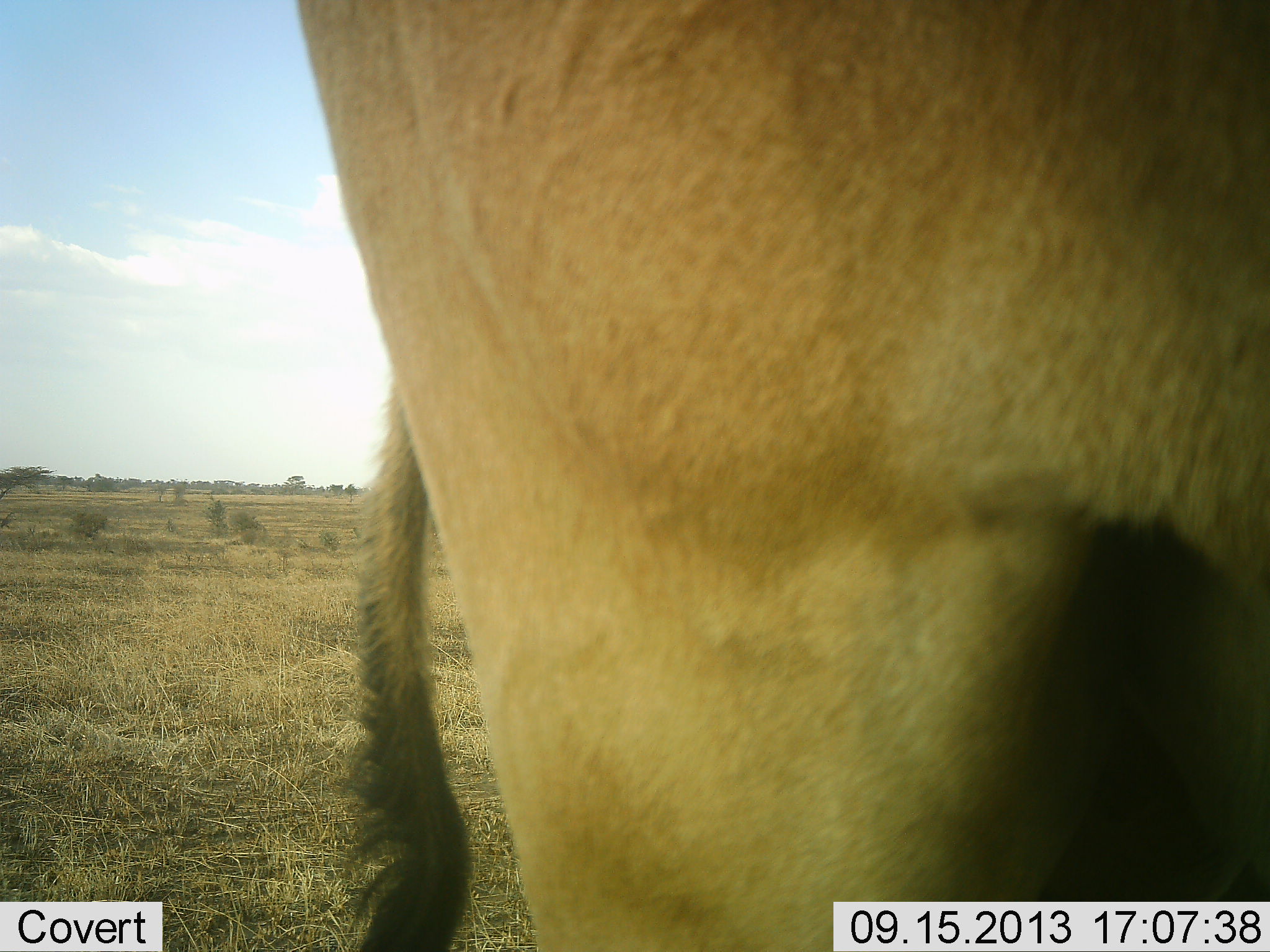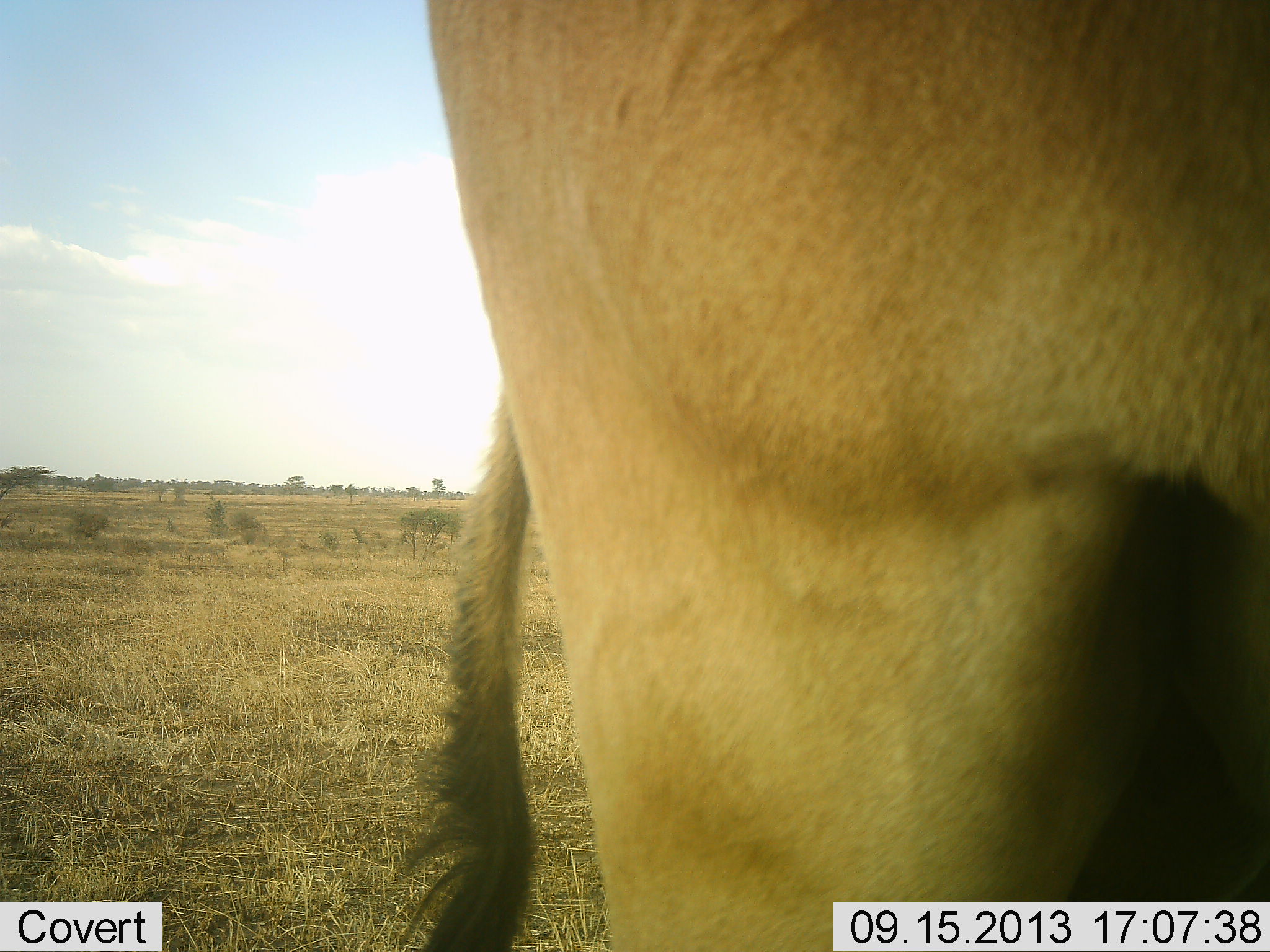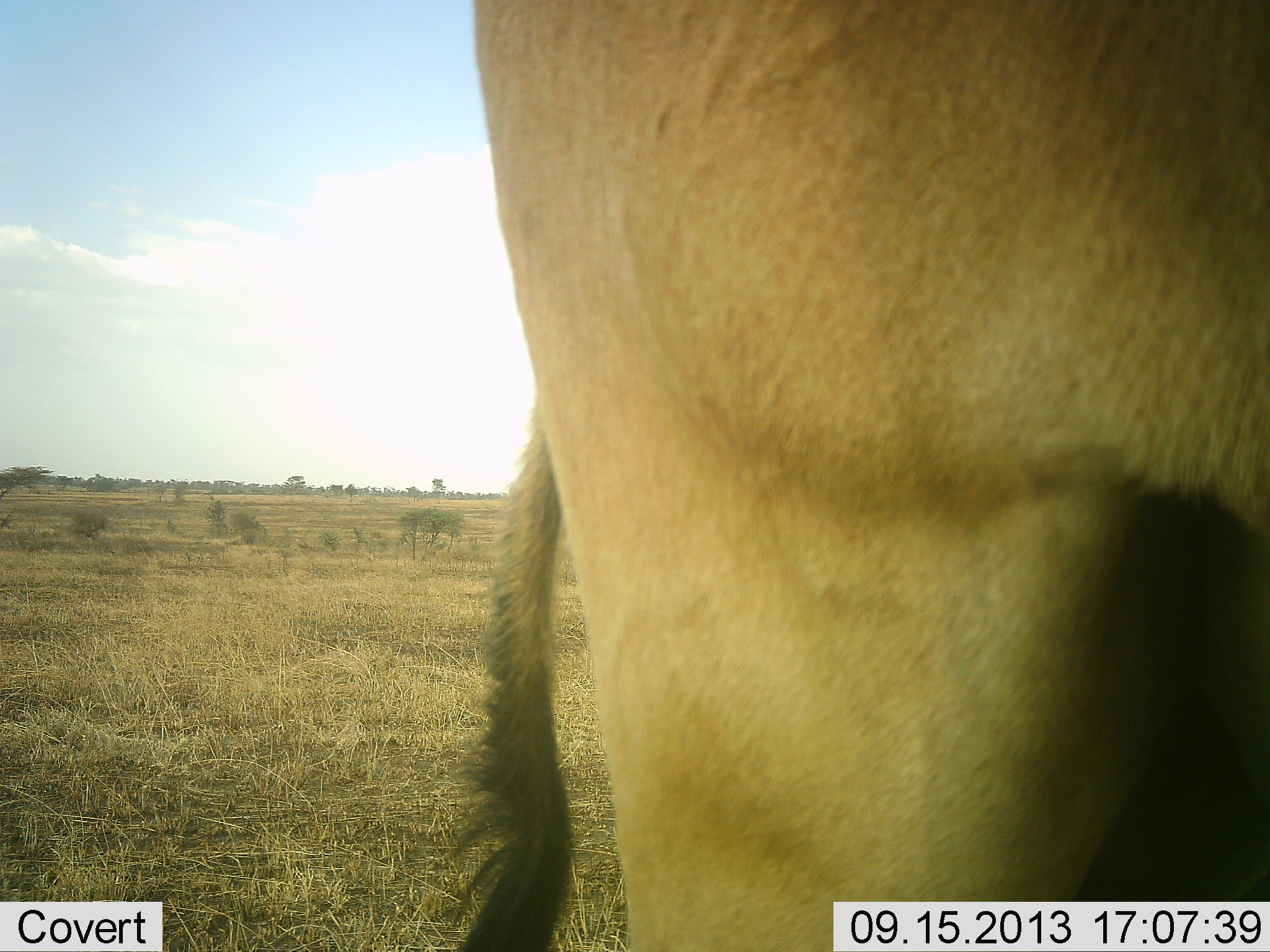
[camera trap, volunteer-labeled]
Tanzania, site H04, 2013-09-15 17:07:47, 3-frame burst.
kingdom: Animalia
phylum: Chordata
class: Mammalia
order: Artiodactyla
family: Bovidae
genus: Alcelaphus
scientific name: Alcelaphus buselaphus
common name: hartebeest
Hartebeest (Alcelaphus buselaphus), count 1. Behavior (volunteer vote fractions): standing 100%, resting 0%, moving 0%, interacting 0%. Young present (vote fraction): 0%. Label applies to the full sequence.